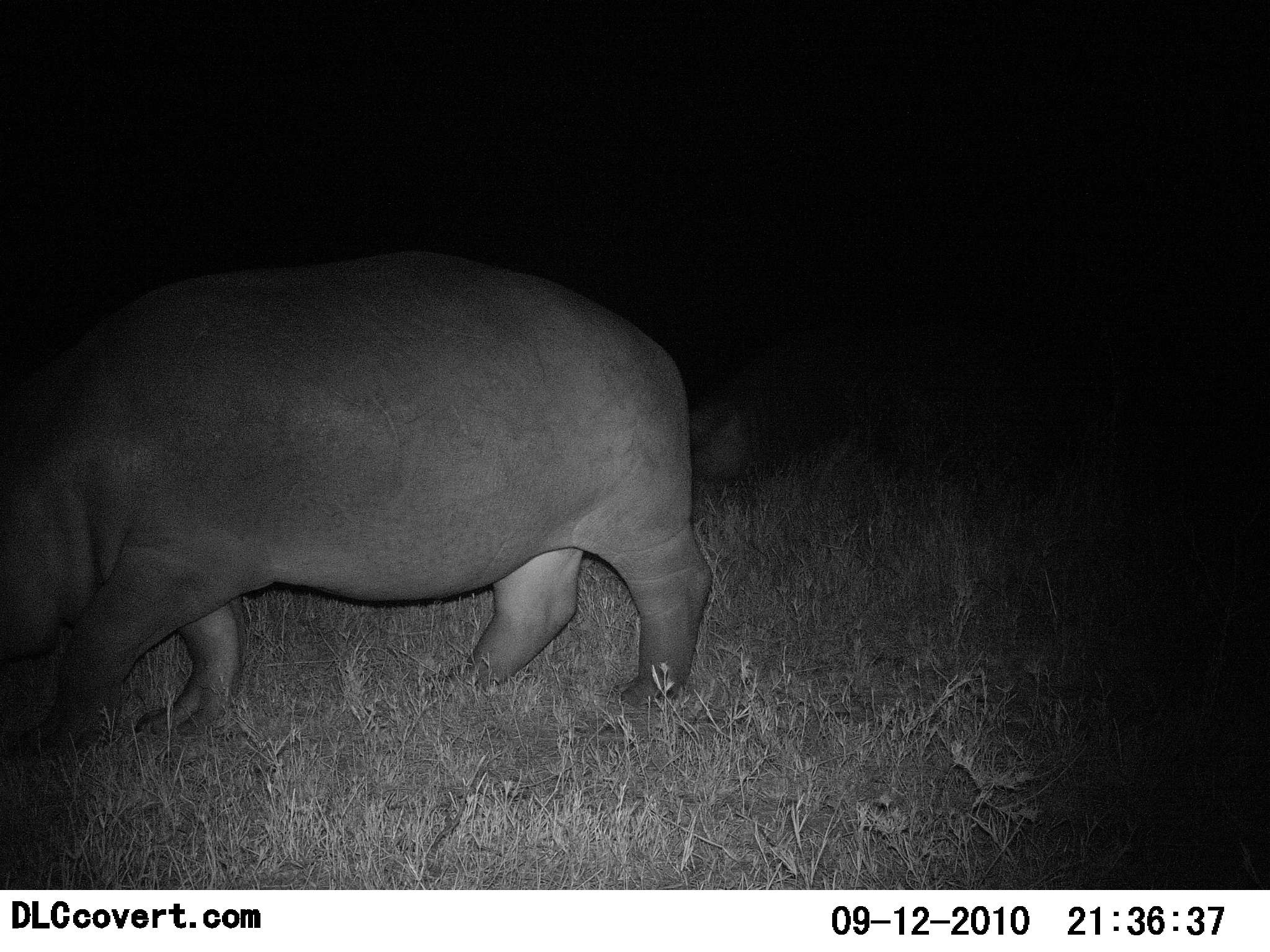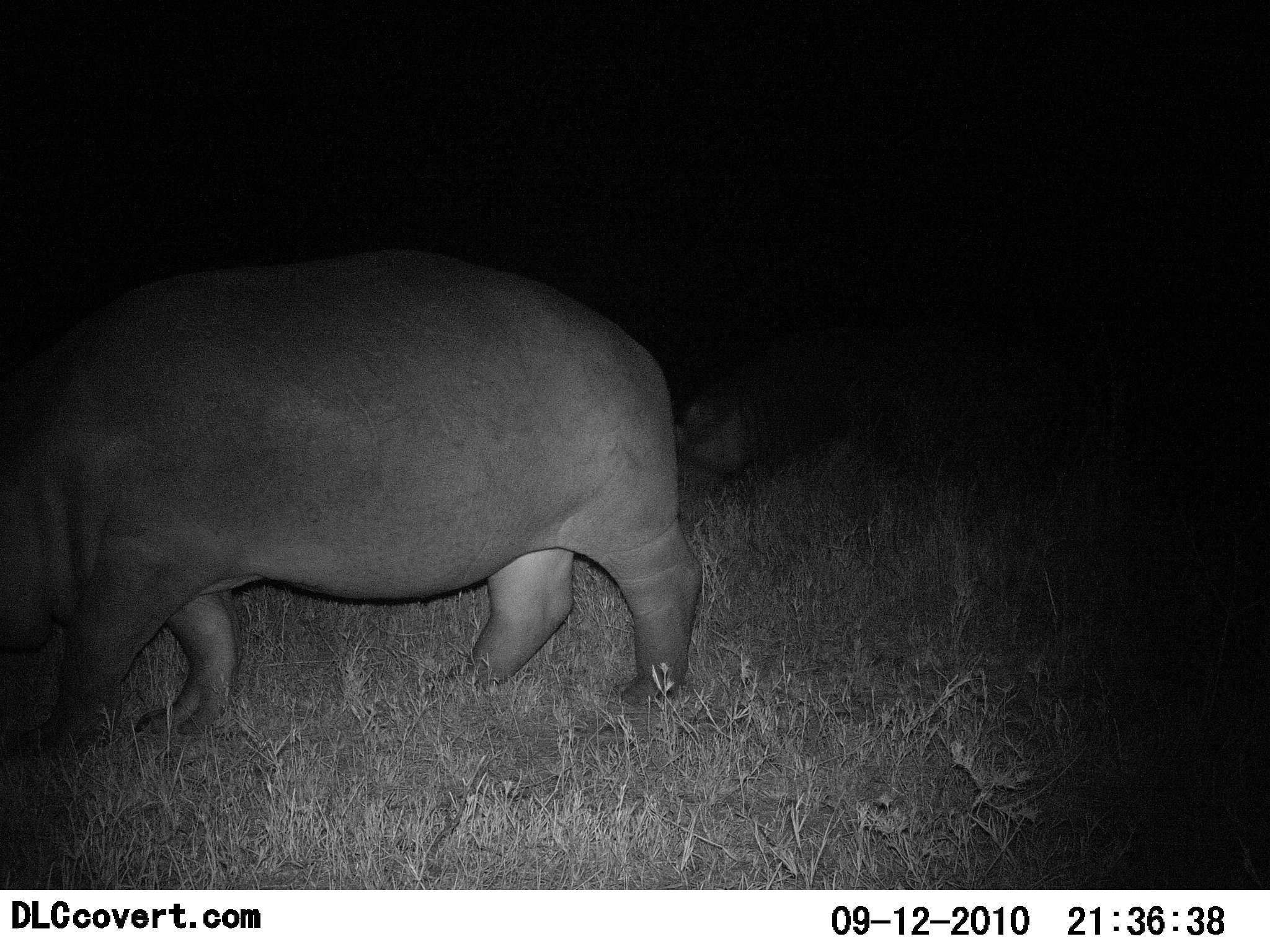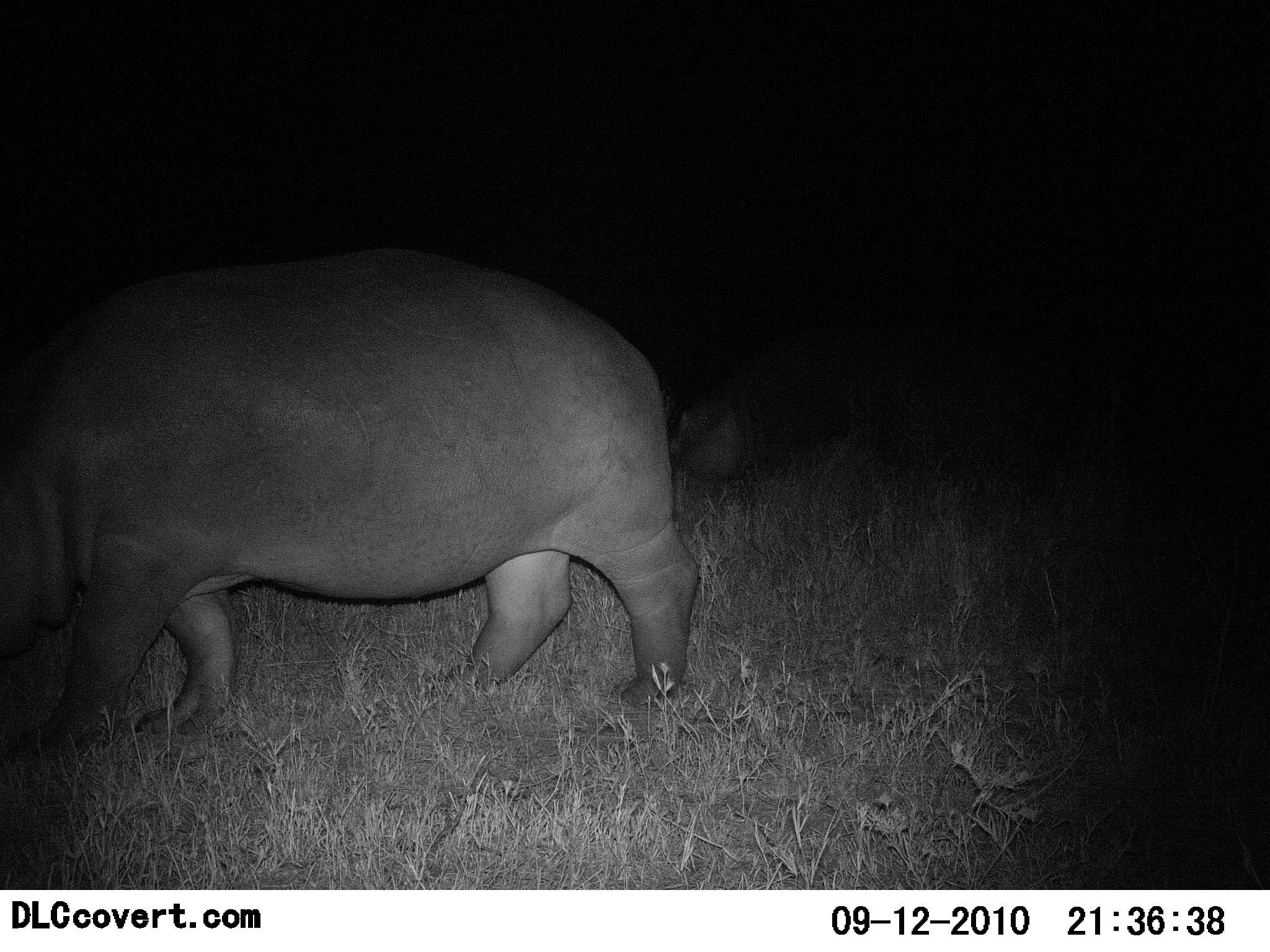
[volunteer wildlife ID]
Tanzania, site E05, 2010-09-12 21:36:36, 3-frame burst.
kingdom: Animalia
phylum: Chordata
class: Mammalia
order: Artiodactyla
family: Hippopotamidae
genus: Hippopotamus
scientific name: Hippopotamus amphibius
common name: hippopotamus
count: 2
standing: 58%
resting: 0%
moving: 17%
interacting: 0%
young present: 8%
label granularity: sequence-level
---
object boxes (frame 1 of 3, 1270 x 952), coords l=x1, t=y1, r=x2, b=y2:
animal: l=0, t=252, r=717, b=757; l=693, t=307, r=896, b=485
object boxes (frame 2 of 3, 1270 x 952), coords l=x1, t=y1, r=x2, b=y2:
animal: l=0, t=252, r=704, b=757; l=682, t=307, r=896, b=490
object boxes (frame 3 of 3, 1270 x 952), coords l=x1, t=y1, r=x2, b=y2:
animal: l=0, t=252, r=704, b=757; l=673, t=304, r=888, b=487